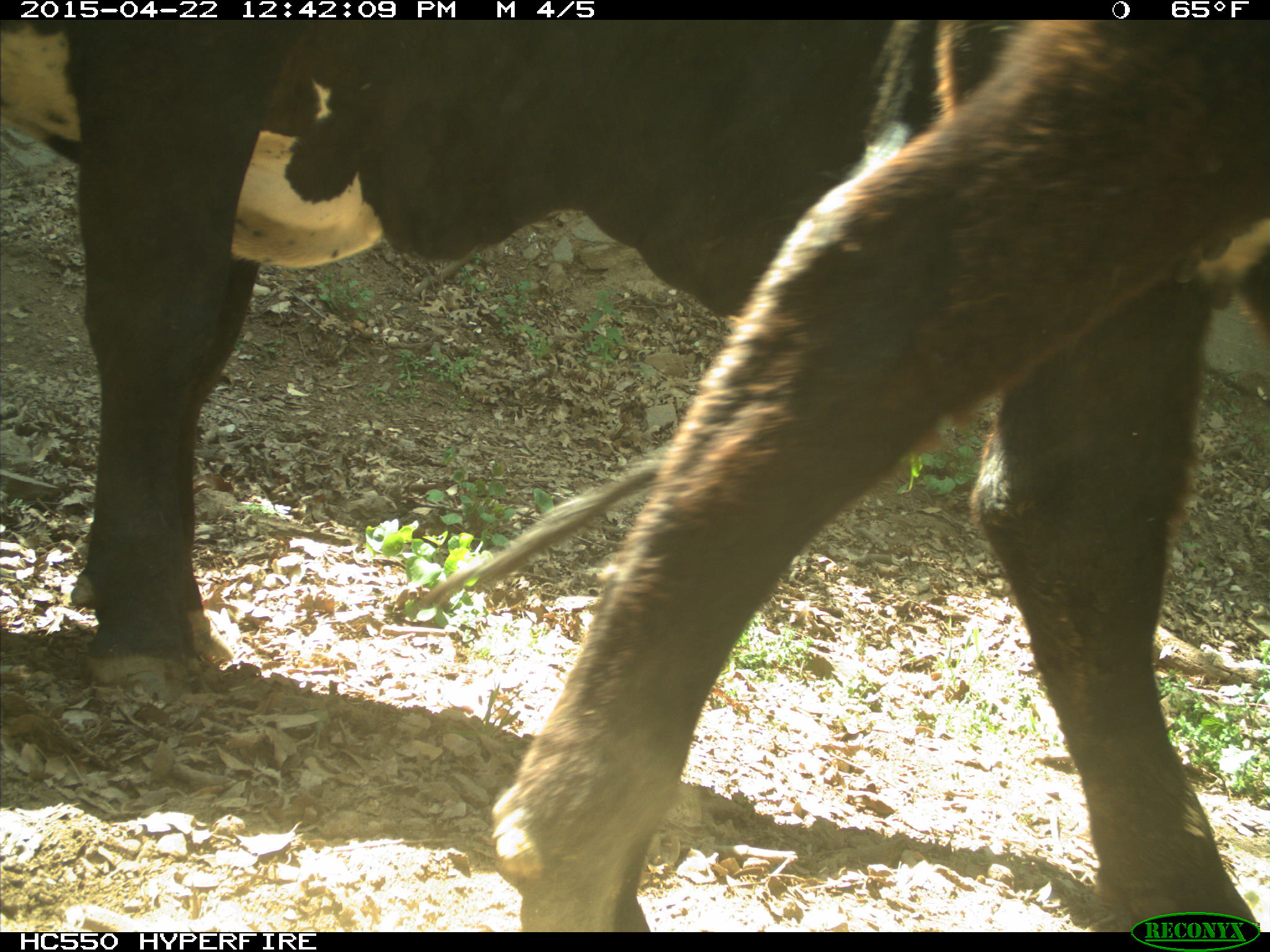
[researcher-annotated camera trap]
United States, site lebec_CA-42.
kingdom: Animalia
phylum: Chordata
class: Mammalia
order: Artiodactyla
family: Bovidae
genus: Bos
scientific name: Bos taurus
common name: domestic cow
Bos taurus (domestic cow).